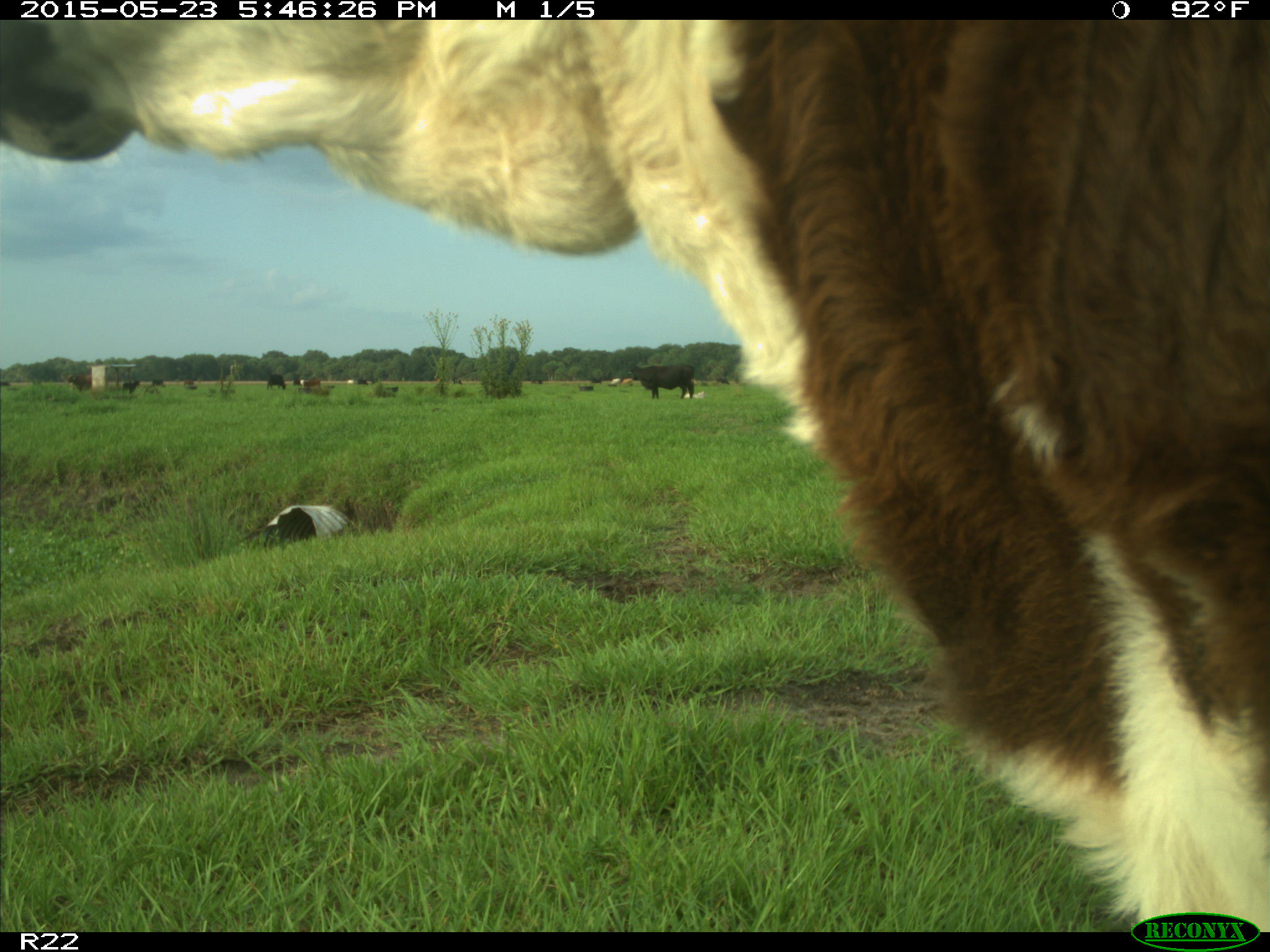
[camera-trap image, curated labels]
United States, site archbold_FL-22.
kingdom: Animalia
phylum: Chordata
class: Mammalia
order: Artiodactyla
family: Bovidae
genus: Bos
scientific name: Bos taurus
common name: domestic cow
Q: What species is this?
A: Bos taurus (domestic cow).